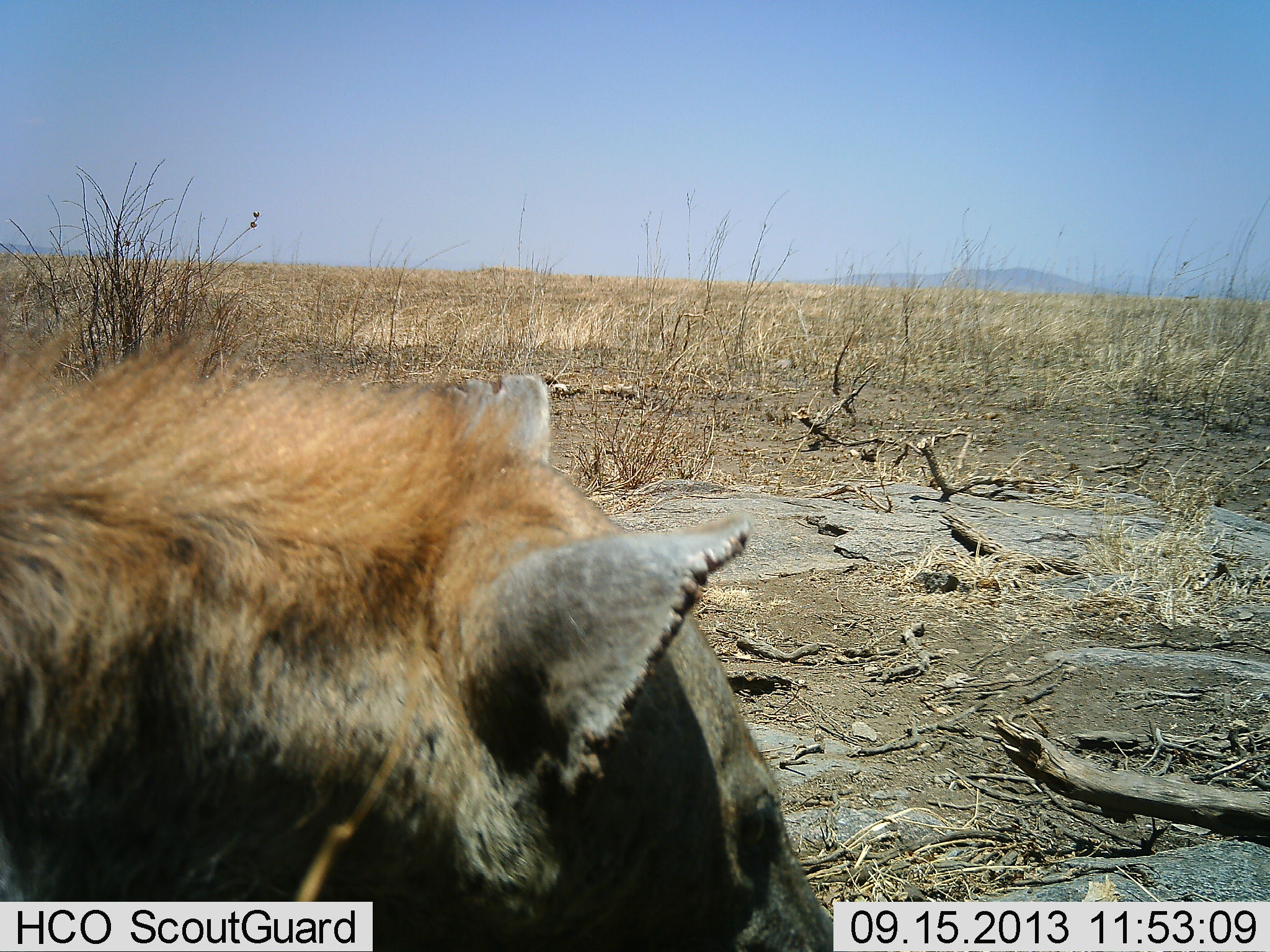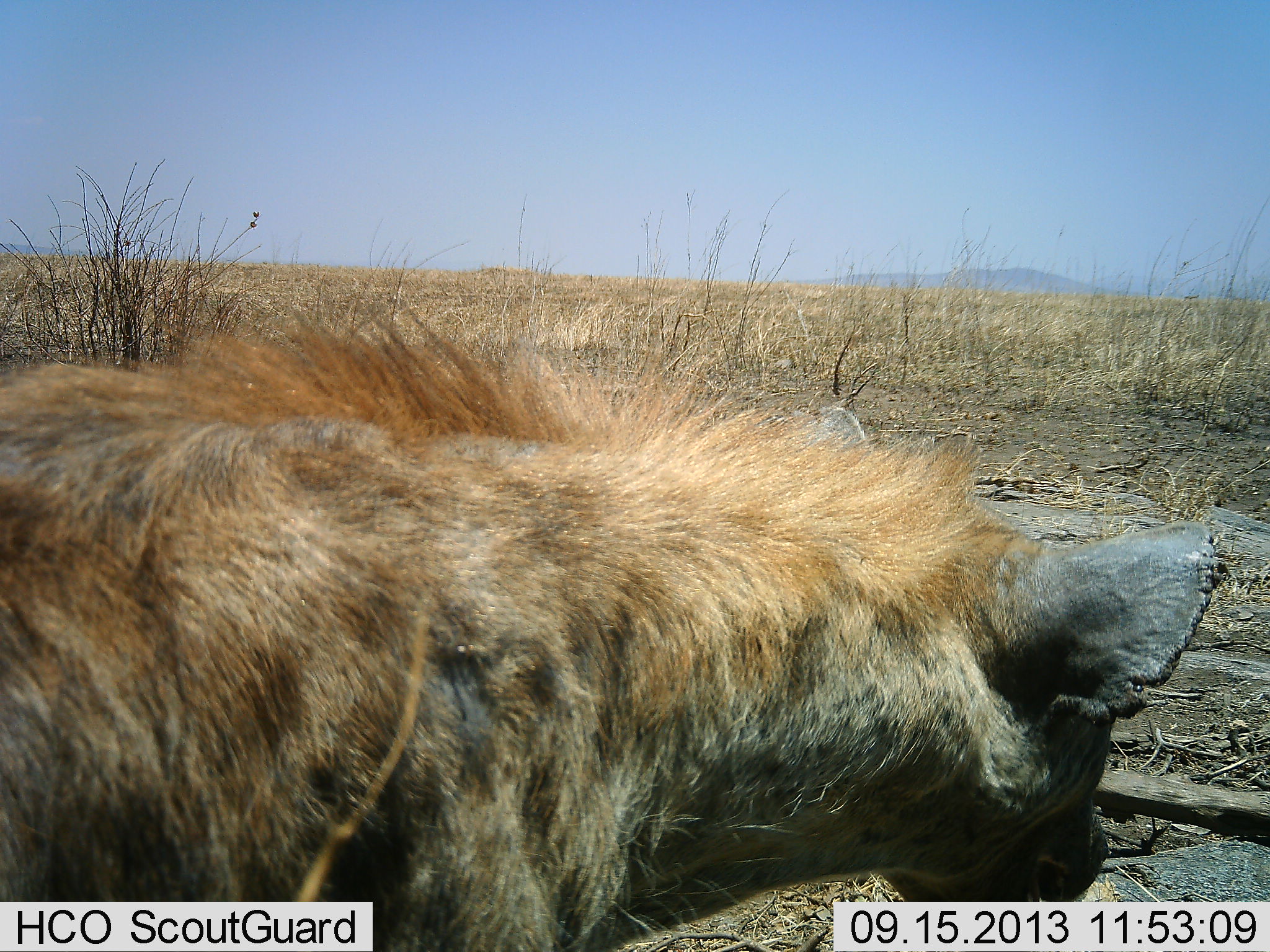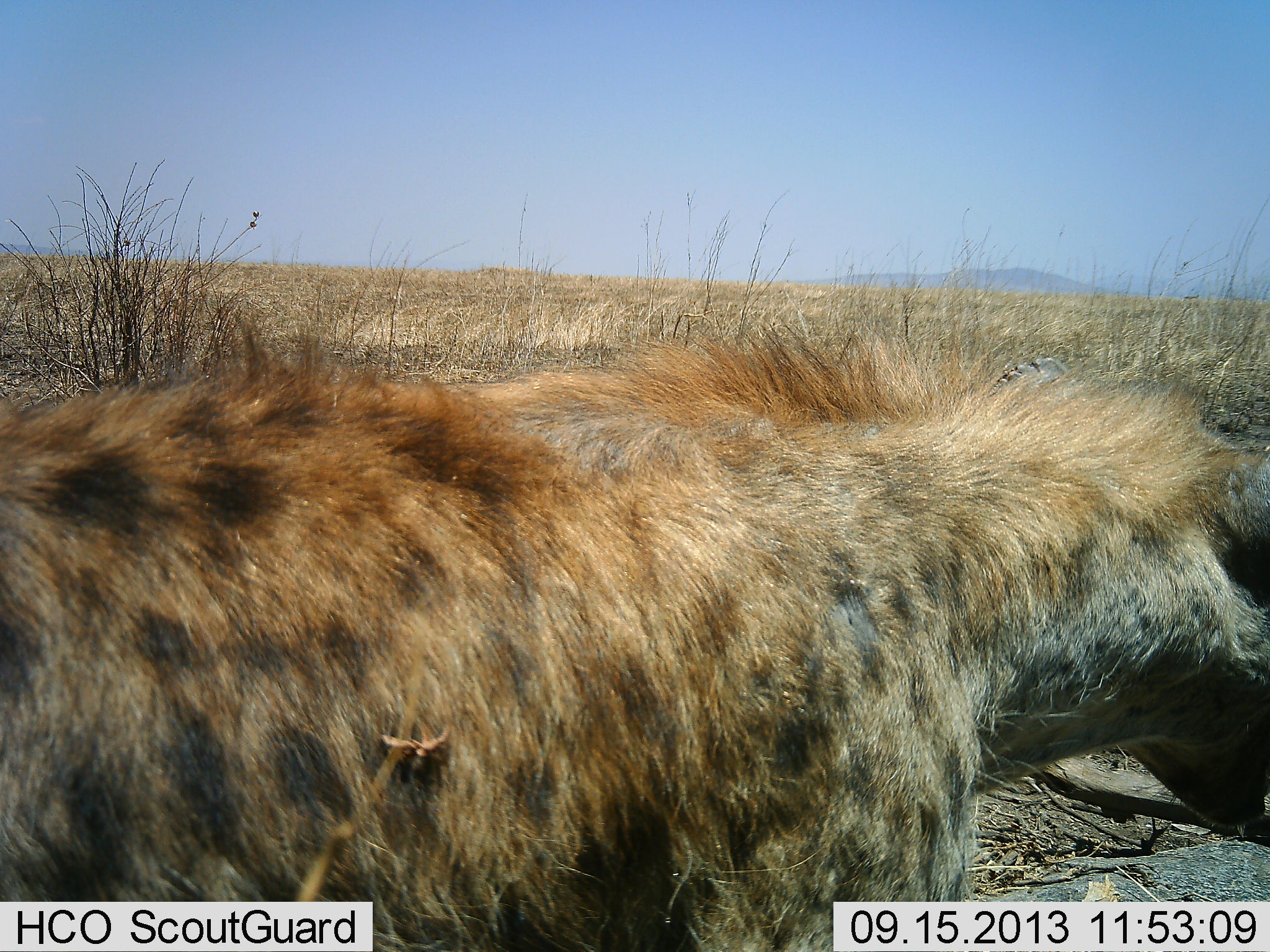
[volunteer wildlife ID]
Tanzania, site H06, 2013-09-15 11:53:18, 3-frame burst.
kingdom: Animalia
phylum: Chordata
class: Mammalia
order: Carnivora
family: Hyaenidae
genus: Crocuta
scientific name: Crocuta crocuta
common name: spotted hyena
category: hyenaspotted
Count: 1.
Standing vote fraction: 4%.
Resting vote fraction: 8%.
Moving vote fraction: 92%.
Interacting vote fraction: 0%.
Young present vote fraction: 0%.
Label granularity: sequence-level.